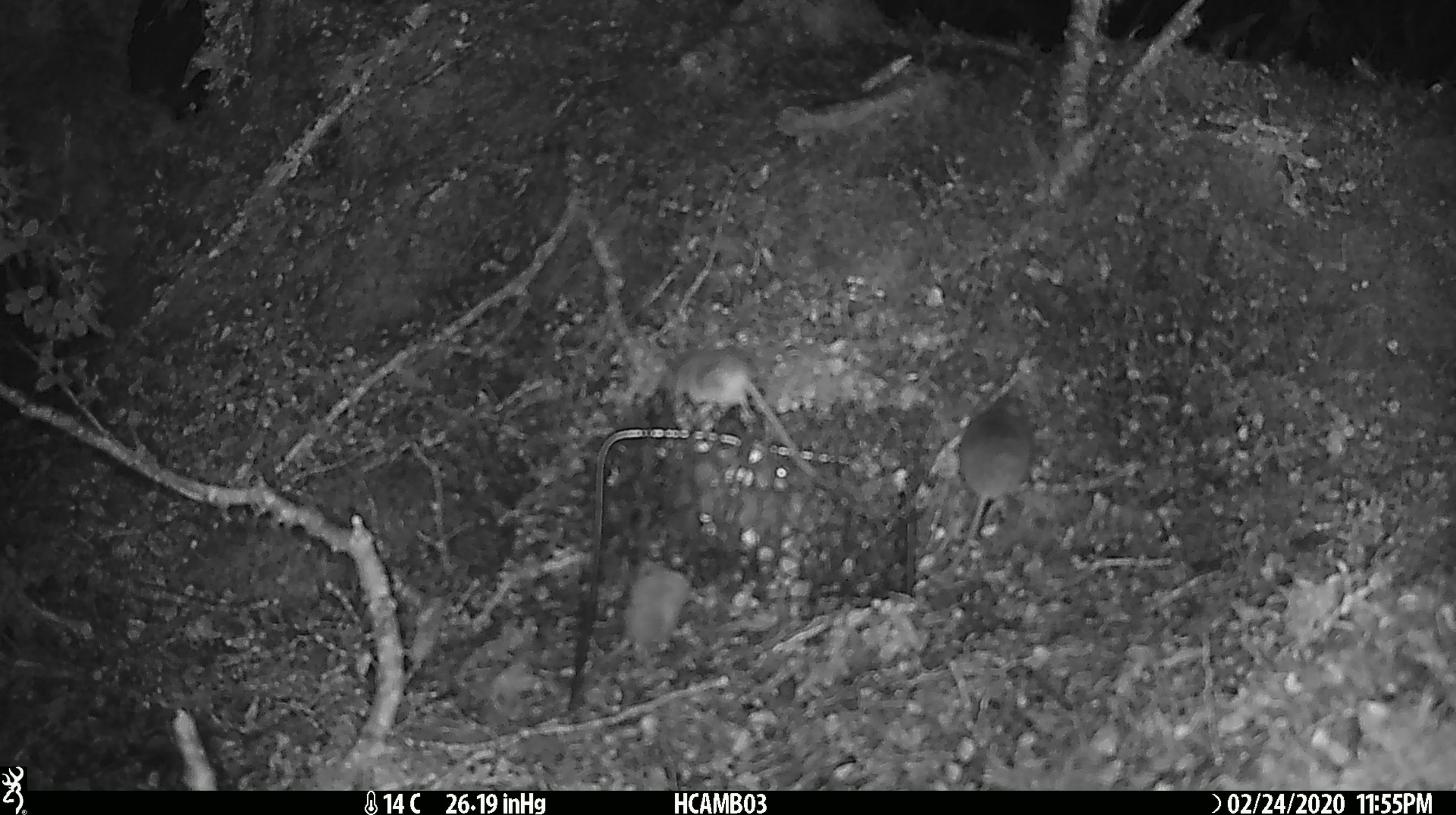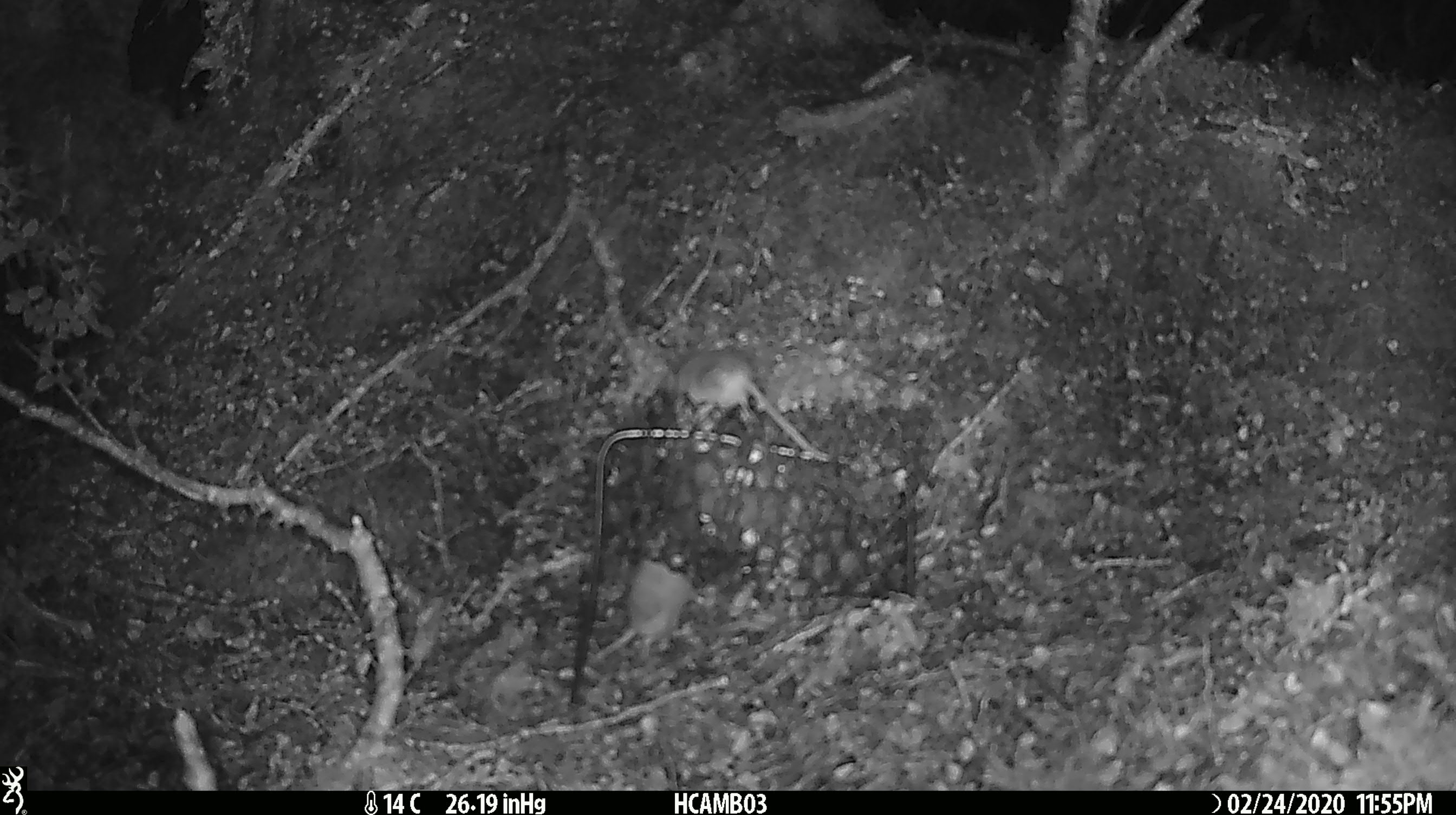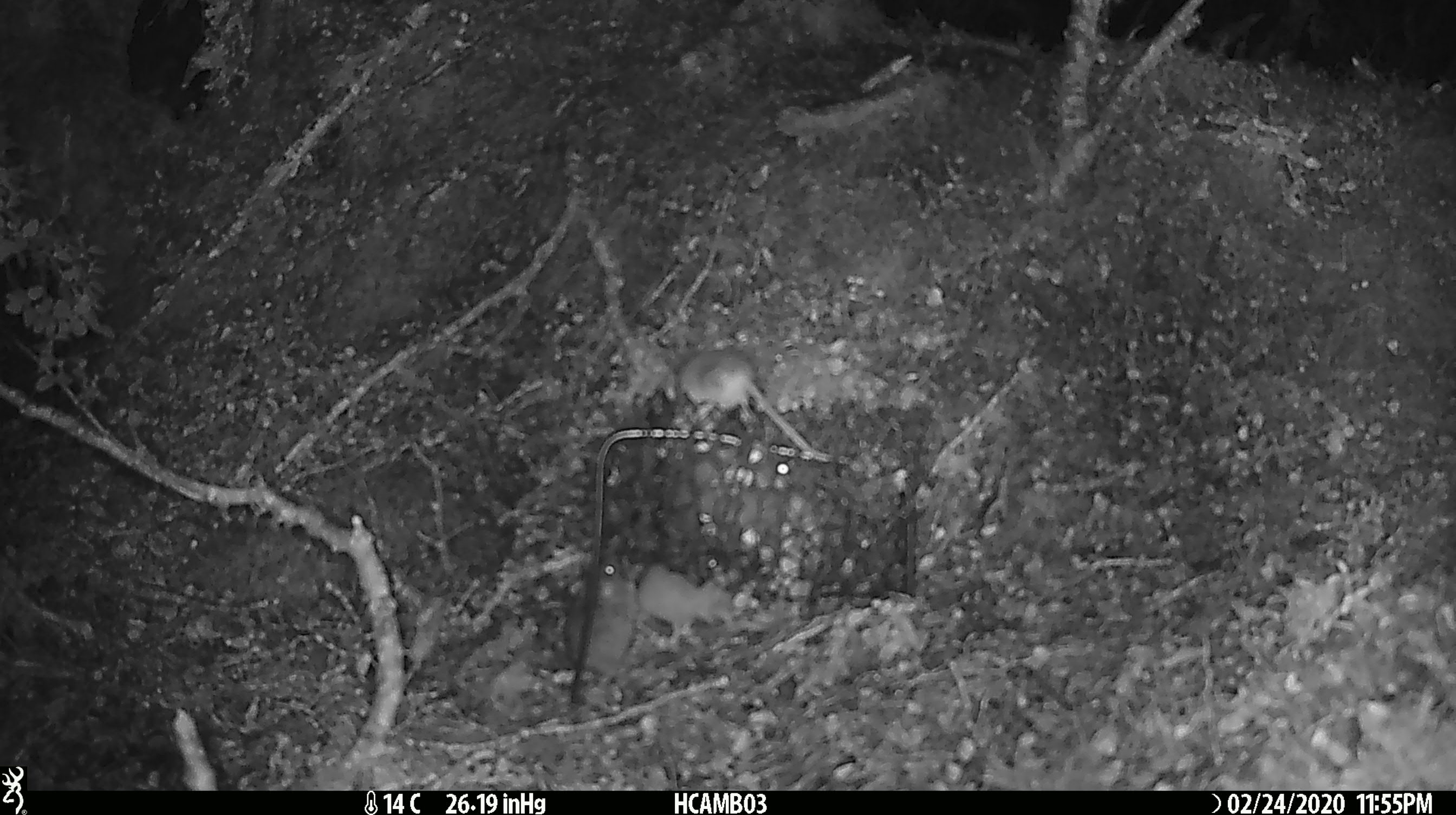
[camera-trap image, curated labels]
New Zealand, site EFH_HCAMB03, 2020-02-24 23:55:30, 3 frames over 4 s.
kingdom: Animalia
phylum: Chordata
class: Mammalia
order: Rodentia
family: Muridae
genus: Mus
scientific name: Mus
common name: mouse